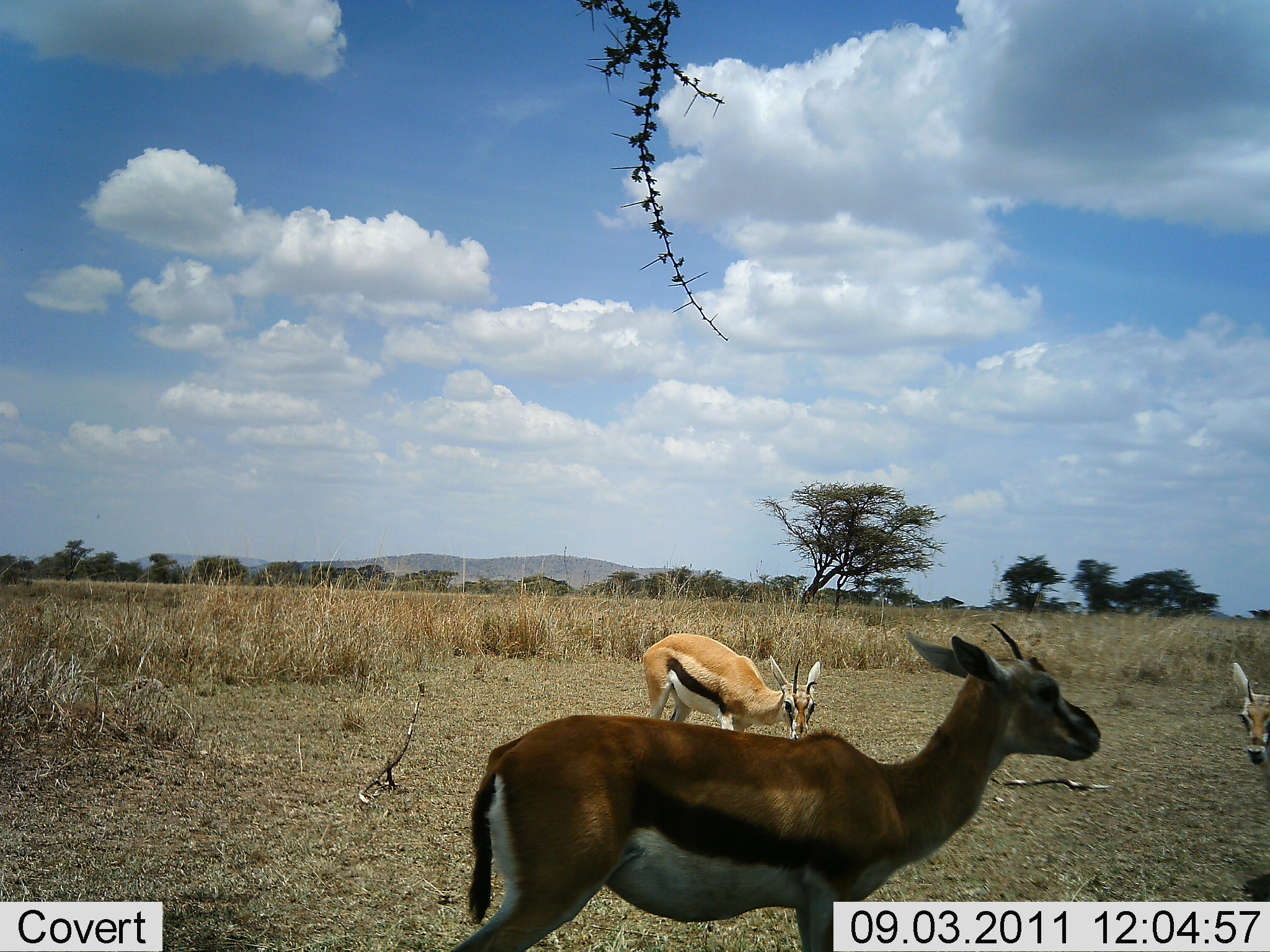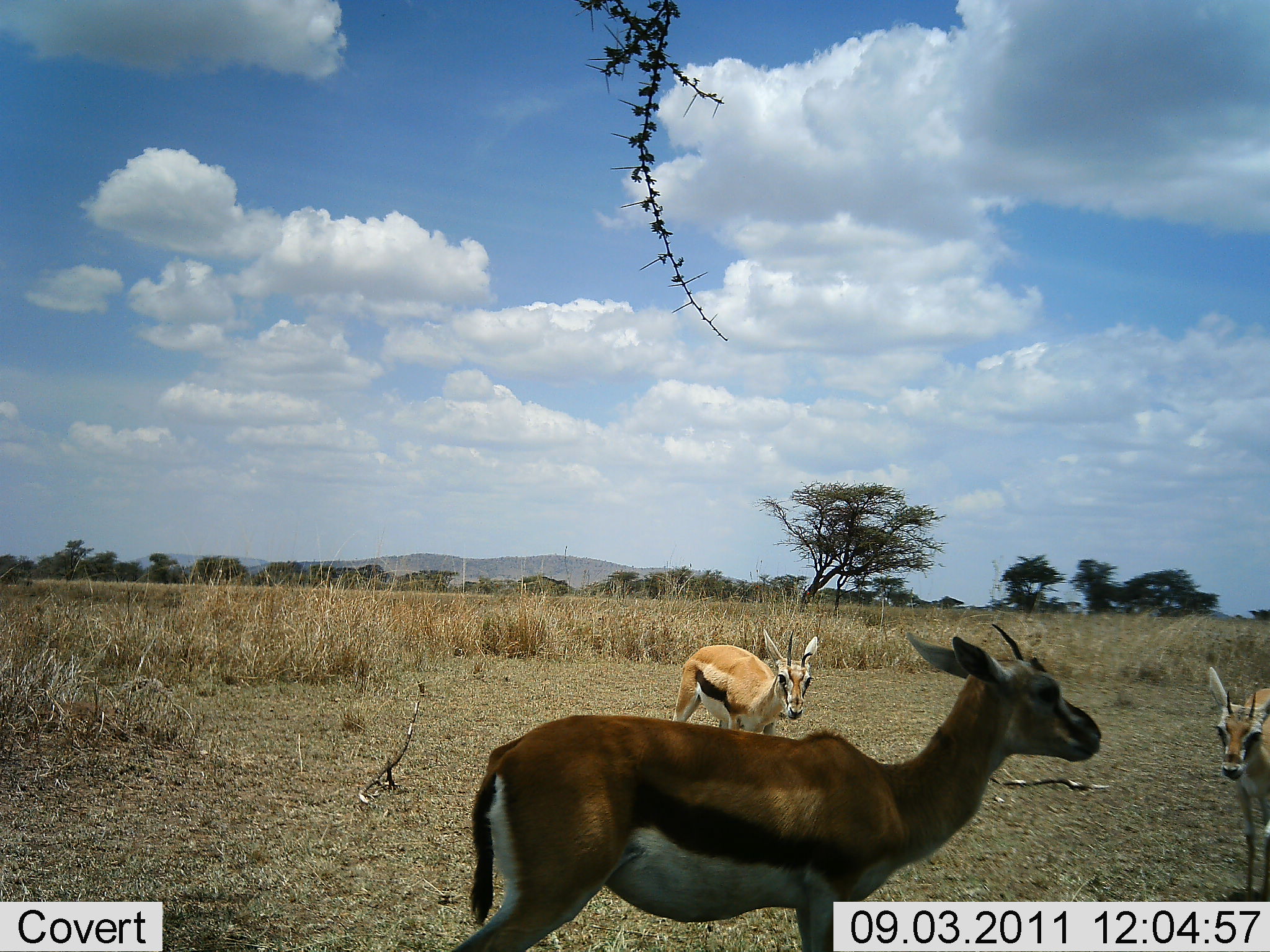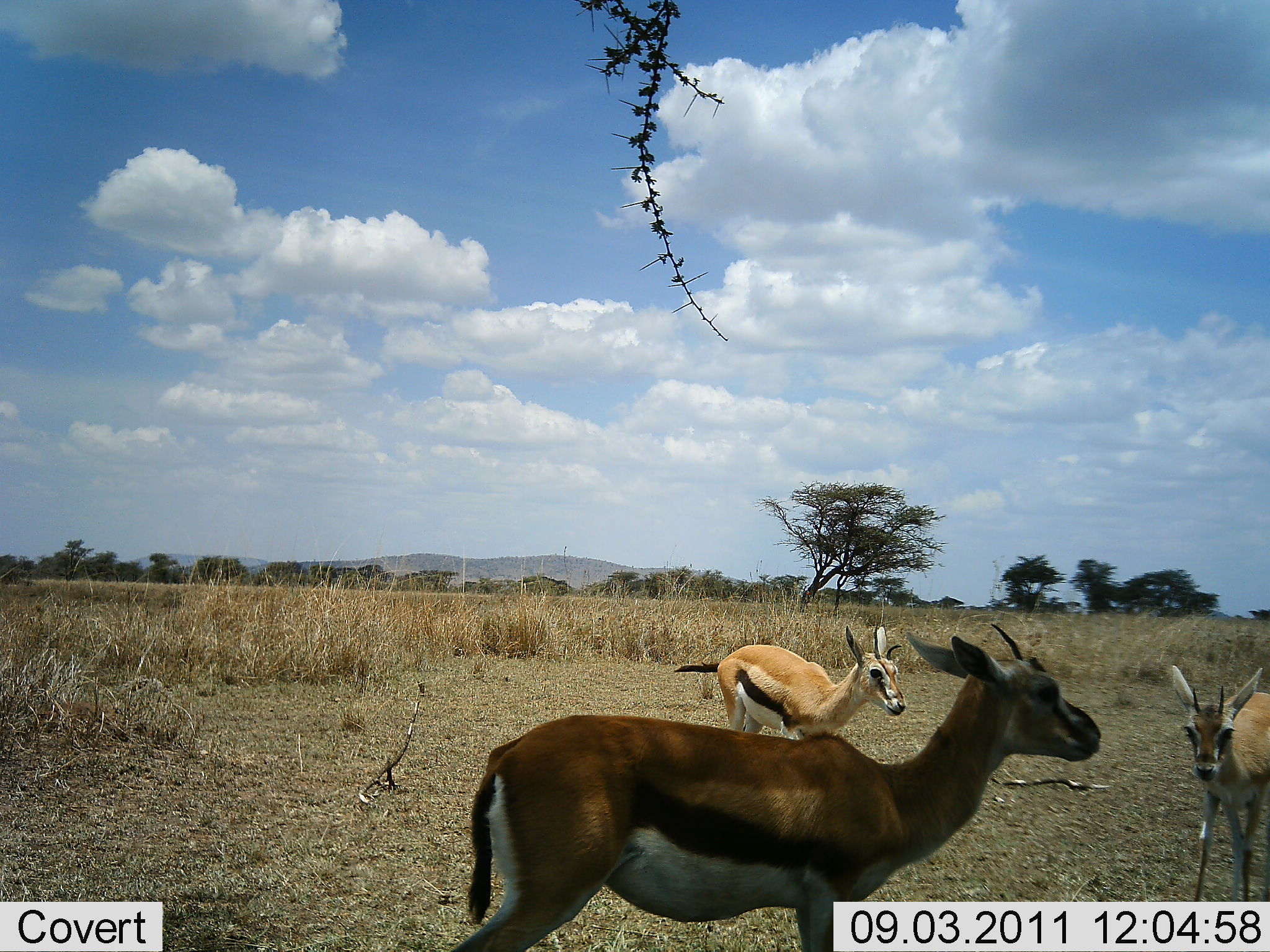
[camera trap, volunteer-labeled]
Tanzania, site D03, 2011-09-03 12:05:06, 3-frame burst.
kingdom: Animalia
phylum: Chordata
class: Mammalia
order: Artiodactyla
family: Bovidae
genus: Eudorcas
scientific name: Eudorcas thomsonii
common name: thomson's gazelle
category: gazellethomsons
Gazellethomsons (thomson's gazelle) (Eudorcas thomsonii), count 3. Behavior (volunteer vote fractions): standing 90%, resting 10%, moving 50%, interacting 10%. Young present (vote fraction): 10%. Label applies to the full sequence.